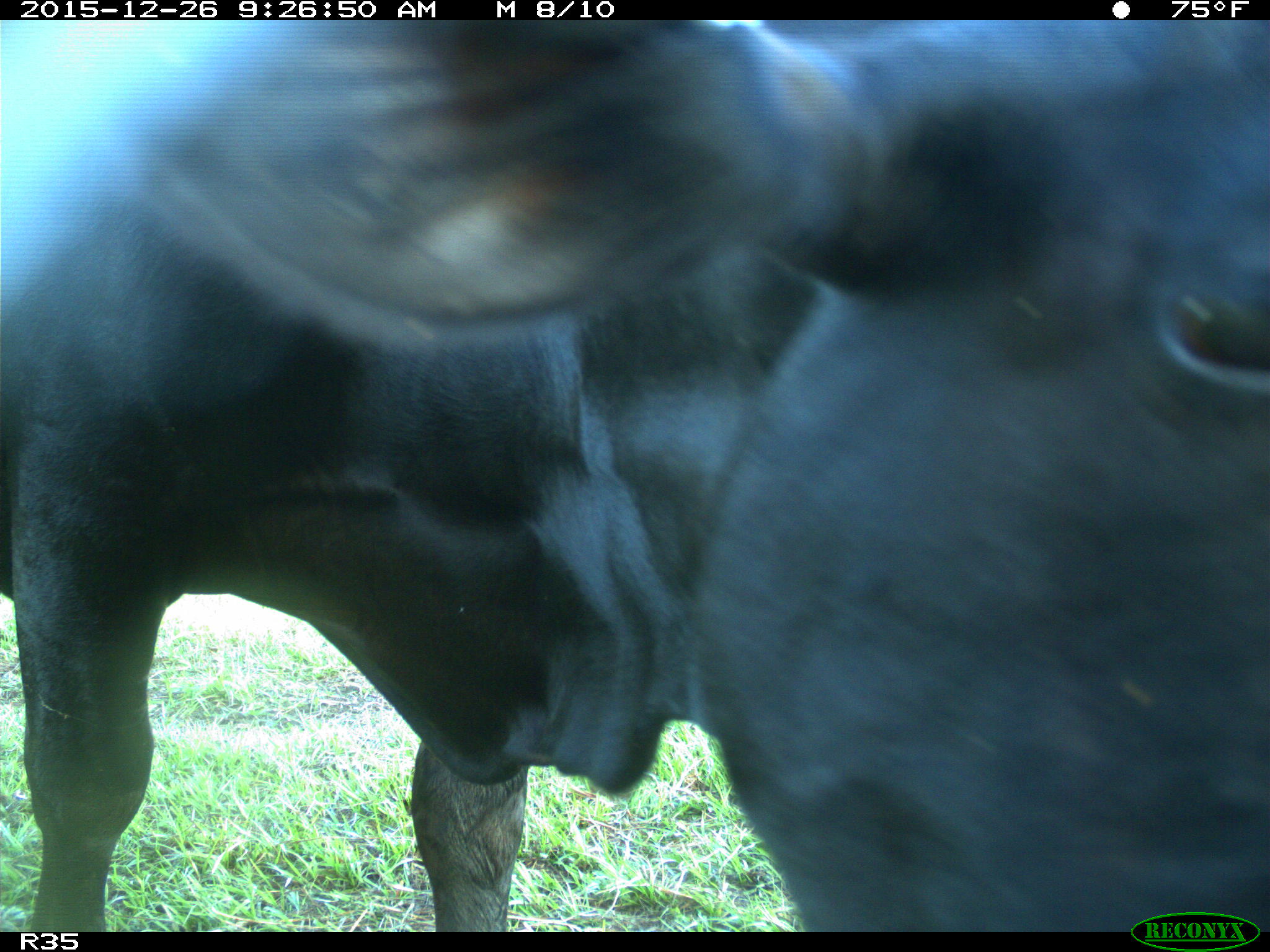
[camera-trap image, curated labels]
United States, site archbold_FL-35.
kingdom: Animalia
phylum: Chordata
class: Mammalia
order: Artiodactyla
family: Bovidae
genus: Bos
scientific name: Bos taurus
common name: domestic cow